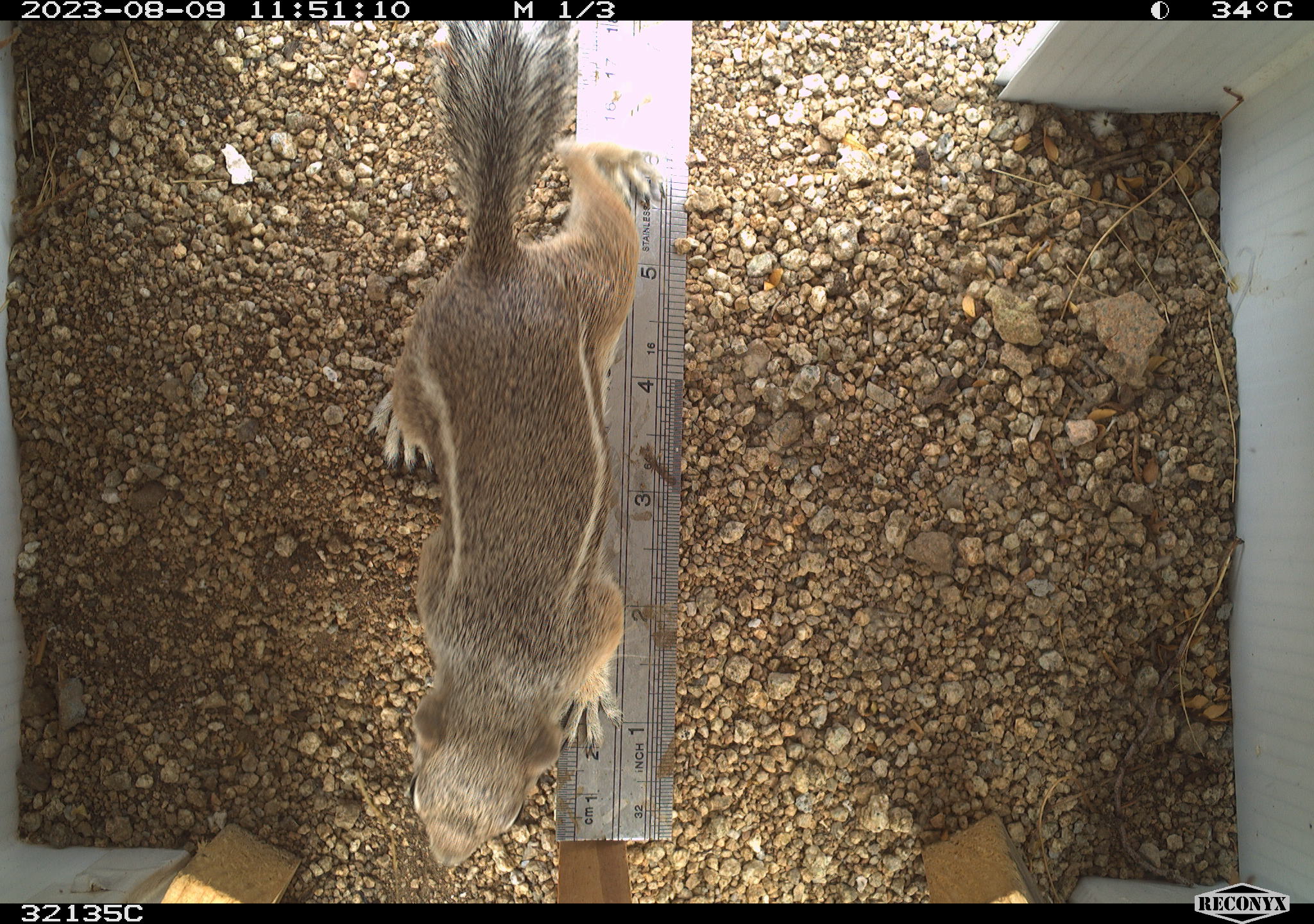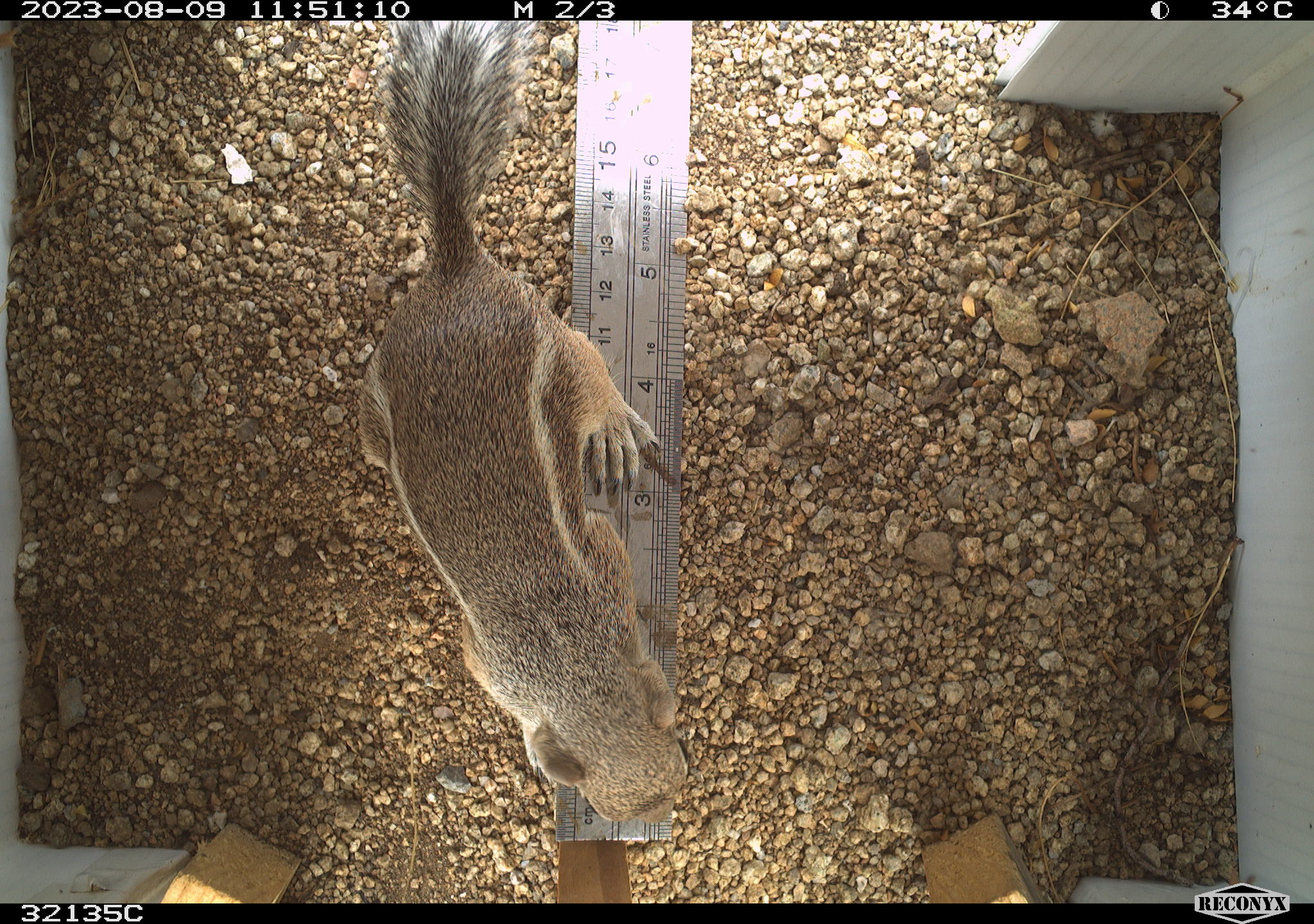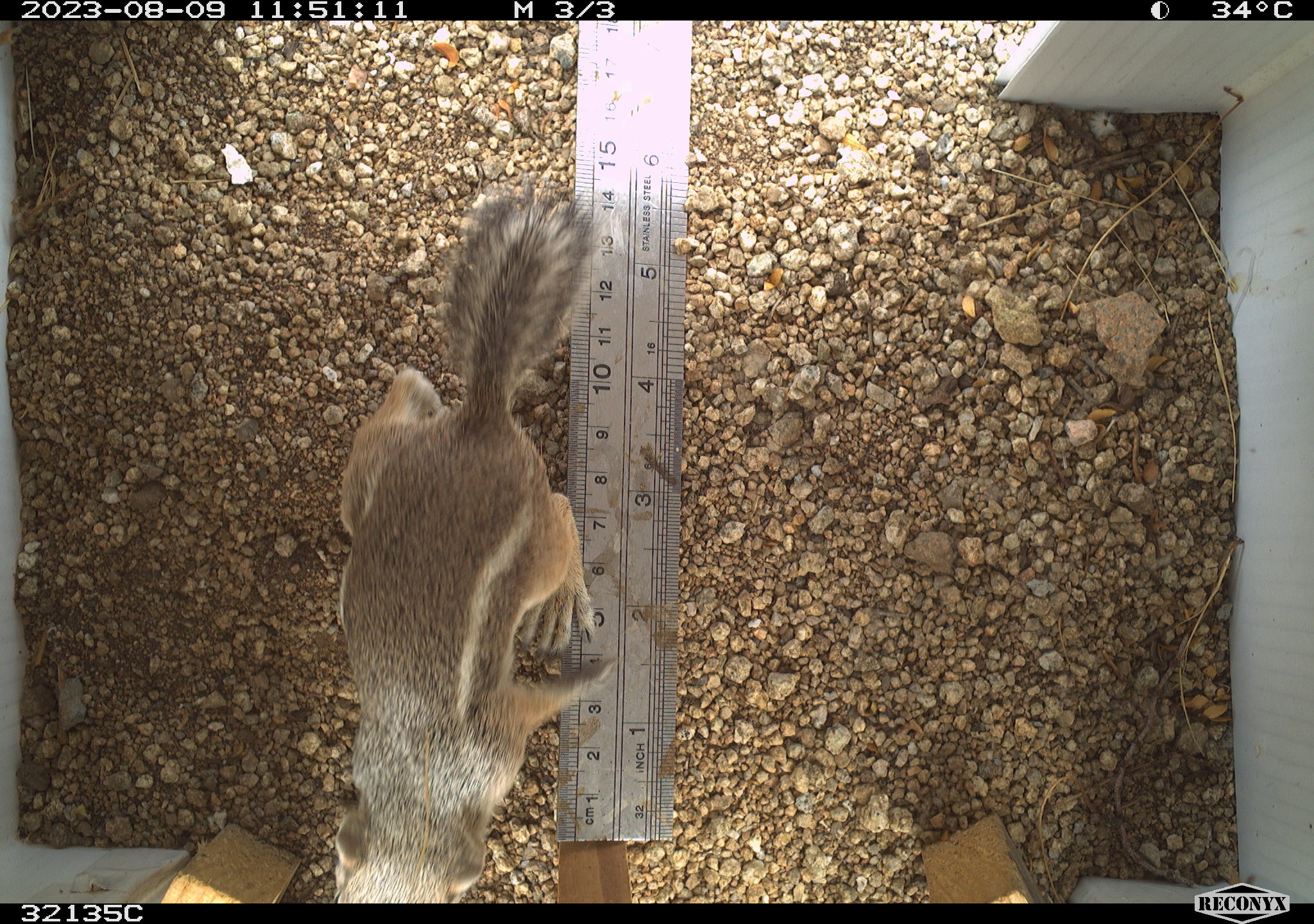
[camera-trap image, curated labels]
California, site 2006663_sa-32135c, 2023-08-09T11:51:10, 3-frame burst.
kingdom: Animalia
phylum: Chordata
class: Mammalia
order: Rodentia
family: Sciuridae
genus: Ammospermophilus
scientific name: Ammospermophilus leucurus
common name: white-tailed antelope squirrel